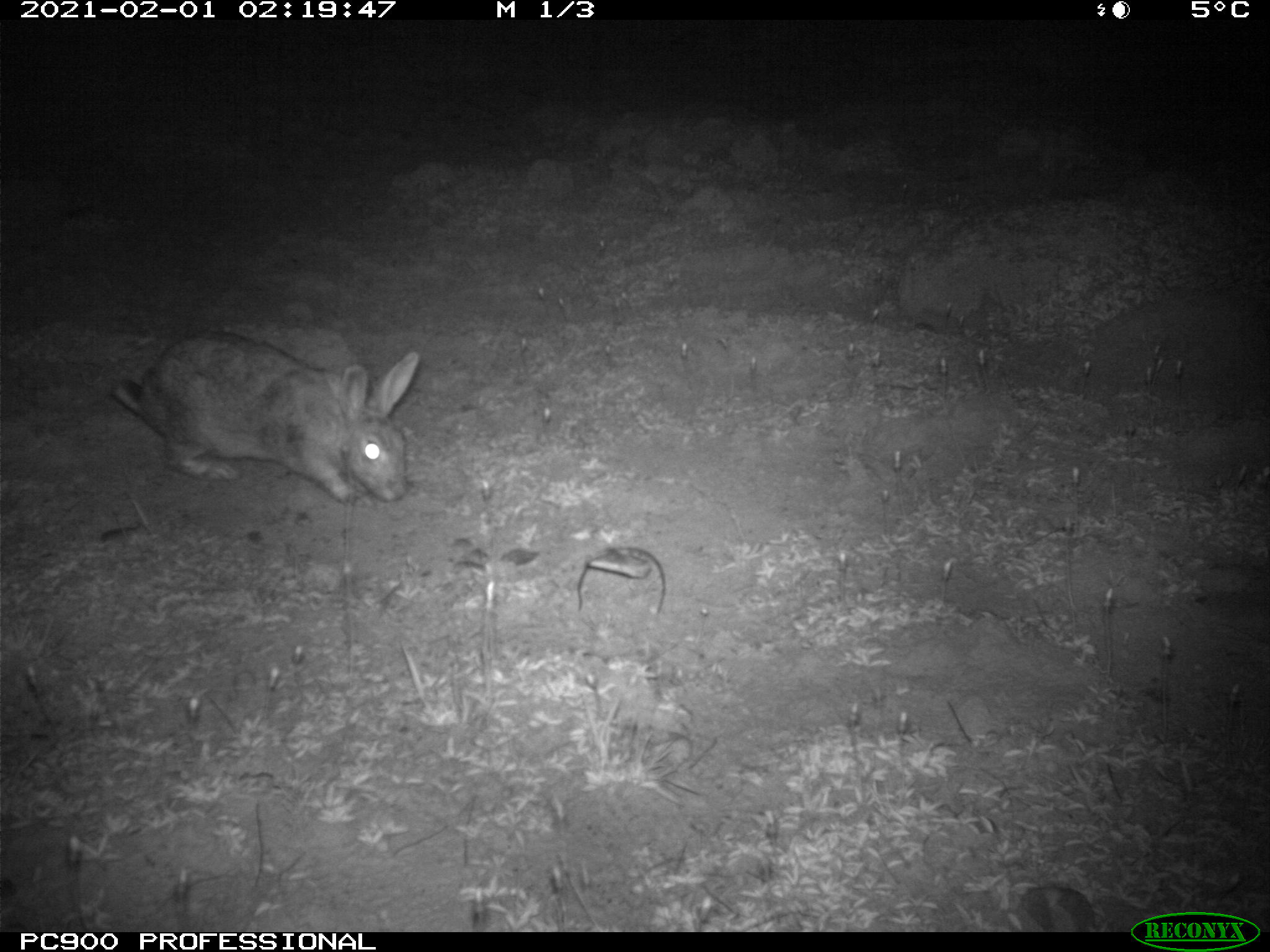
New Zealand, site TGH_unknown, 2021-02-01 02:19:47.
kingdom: Animalia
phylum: Chordata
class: Mammalia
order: Lagomorpha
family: Leporidae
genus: Oryctolagus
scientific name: Oryctolagus cuniculus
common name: european rabbit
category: rabbit